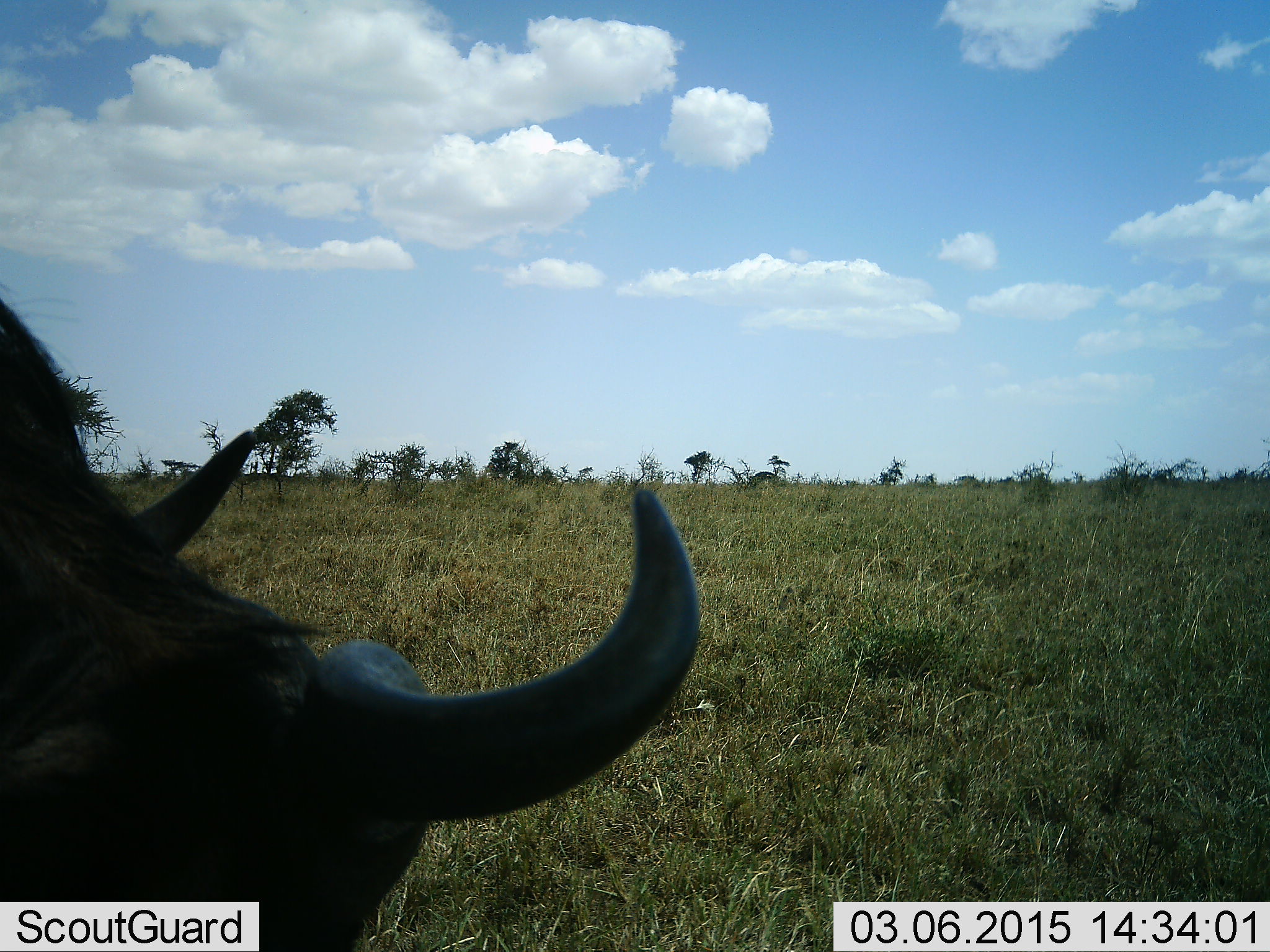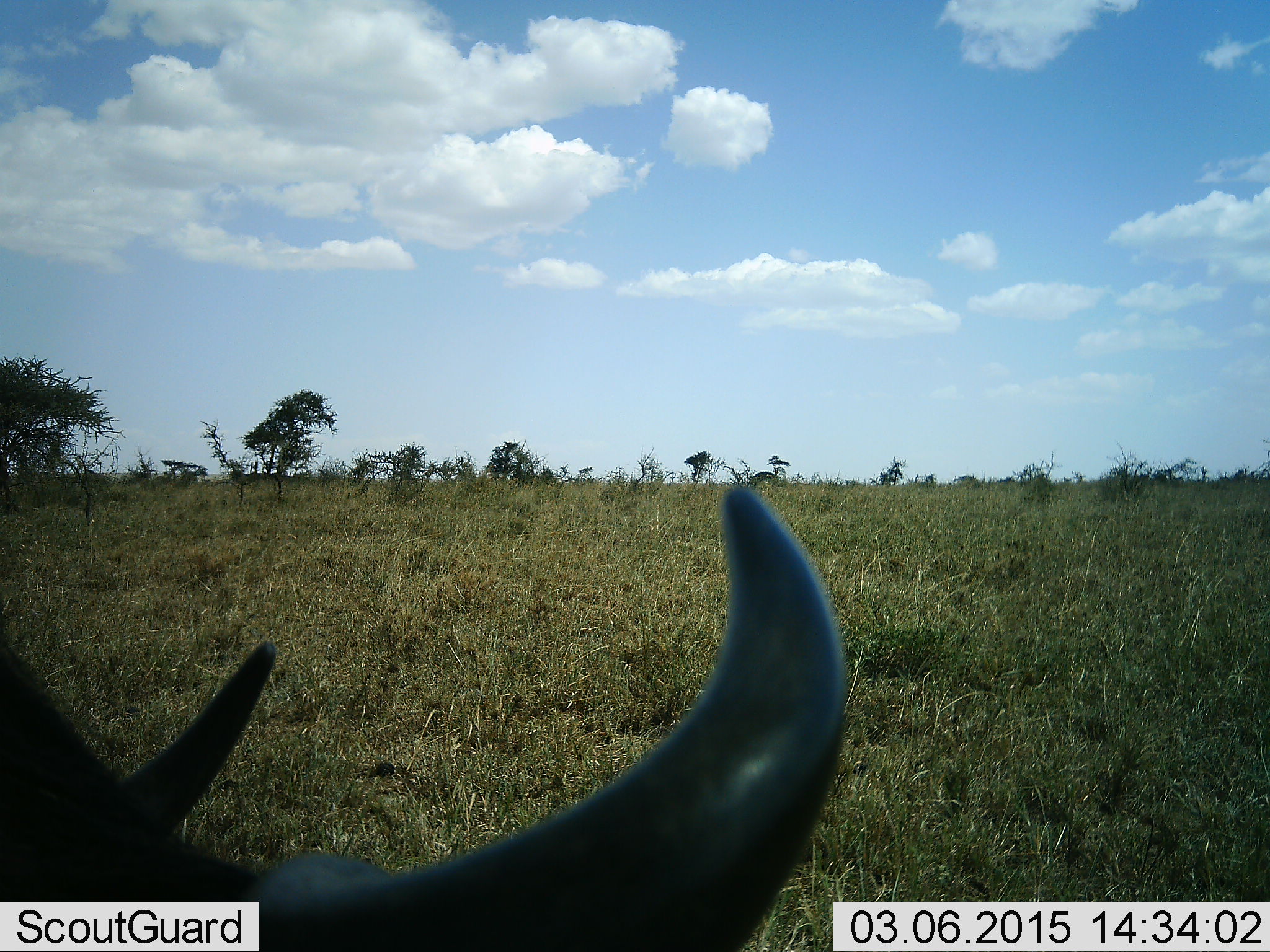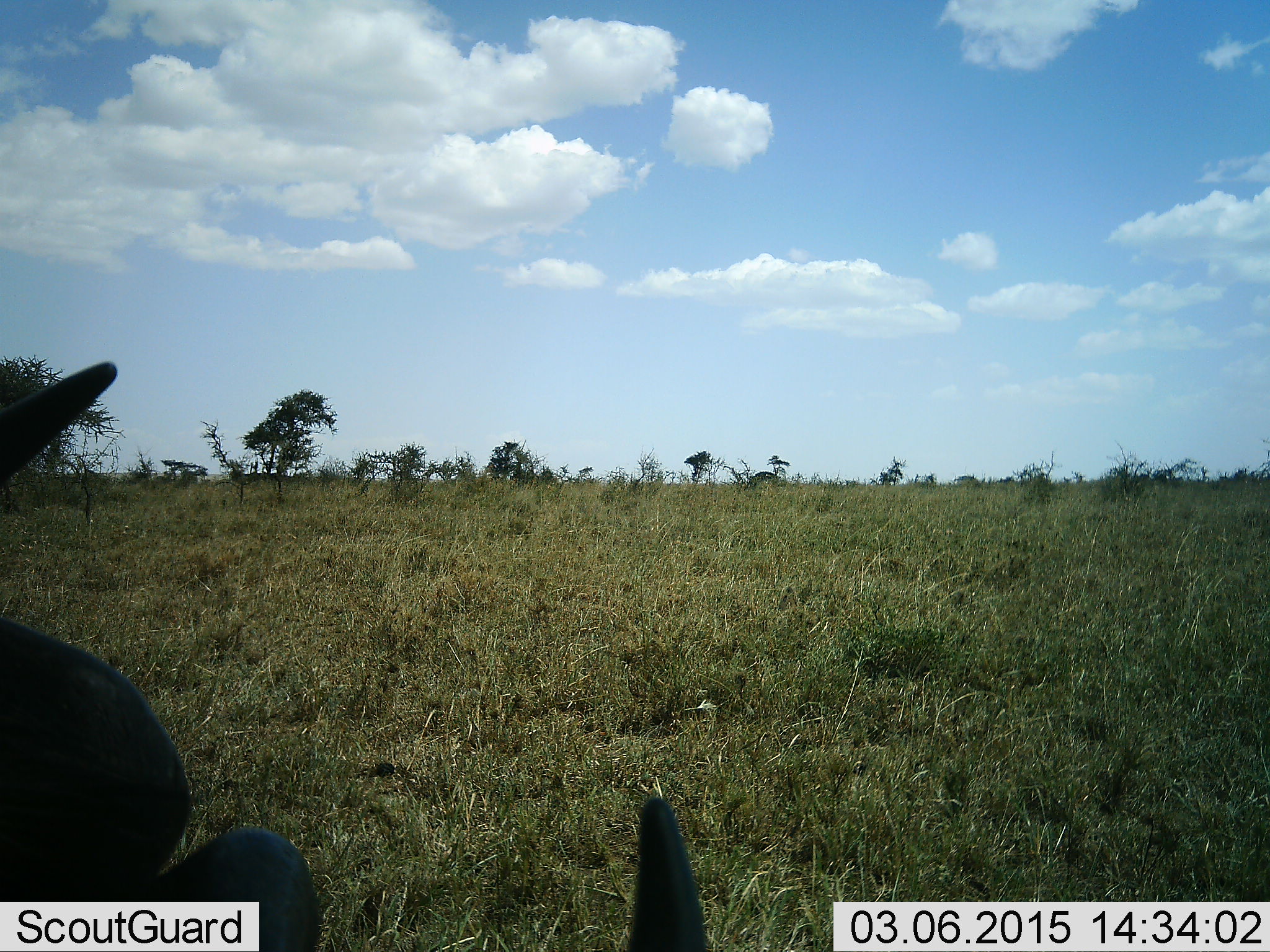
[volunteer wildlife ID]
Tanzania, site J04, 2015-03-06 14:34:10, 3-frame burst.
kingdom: Animalia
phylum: Chordata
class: Mammalia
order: Artiodactyla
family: Bovidae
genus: Connochaetes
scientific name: Connochaetes taurinus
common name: blue wildebeest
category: wildebeest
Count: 1.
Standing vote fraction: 40%.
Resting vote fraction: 20%.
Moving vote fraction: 0%.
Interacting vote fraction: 10%.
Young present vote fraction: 0%.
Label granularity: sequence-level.